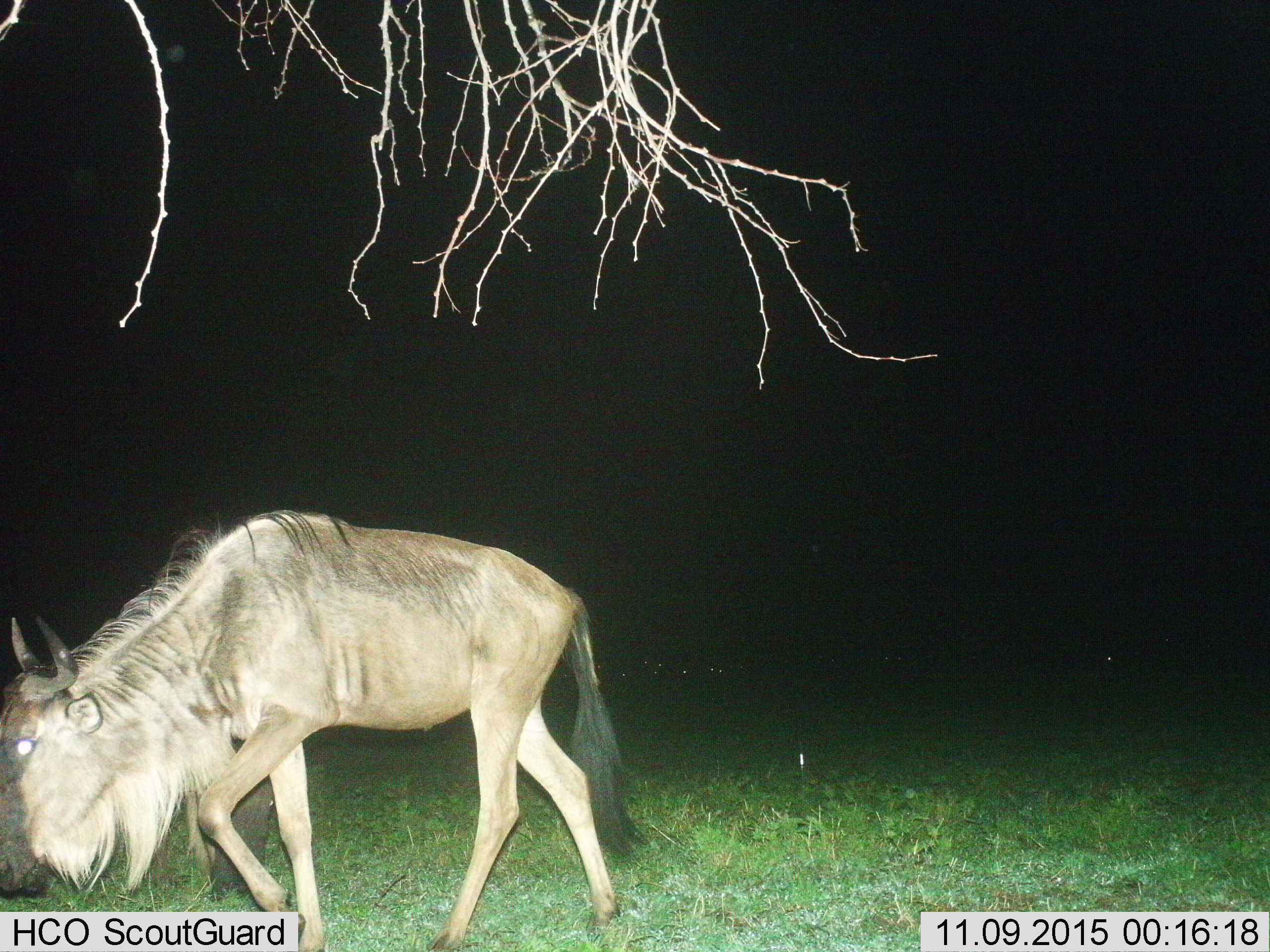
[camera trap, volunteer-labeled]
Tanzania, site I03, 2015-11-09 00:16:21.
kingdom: Animalia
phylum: Chordata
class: Mammalia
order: Artiodactyla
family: Bovidae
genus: Connochaetes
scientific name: Connochaetes taurinus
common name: blue wildebeest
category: wildebeest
Wildebeest (blue wildebeest) (Connochaetes taurinus), count 1. Behavior (volunteer vote fractions): standing 50%, resting 0%, moving 70%, interacting 0%. Young present (vote fraction): 0%. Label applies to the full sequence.